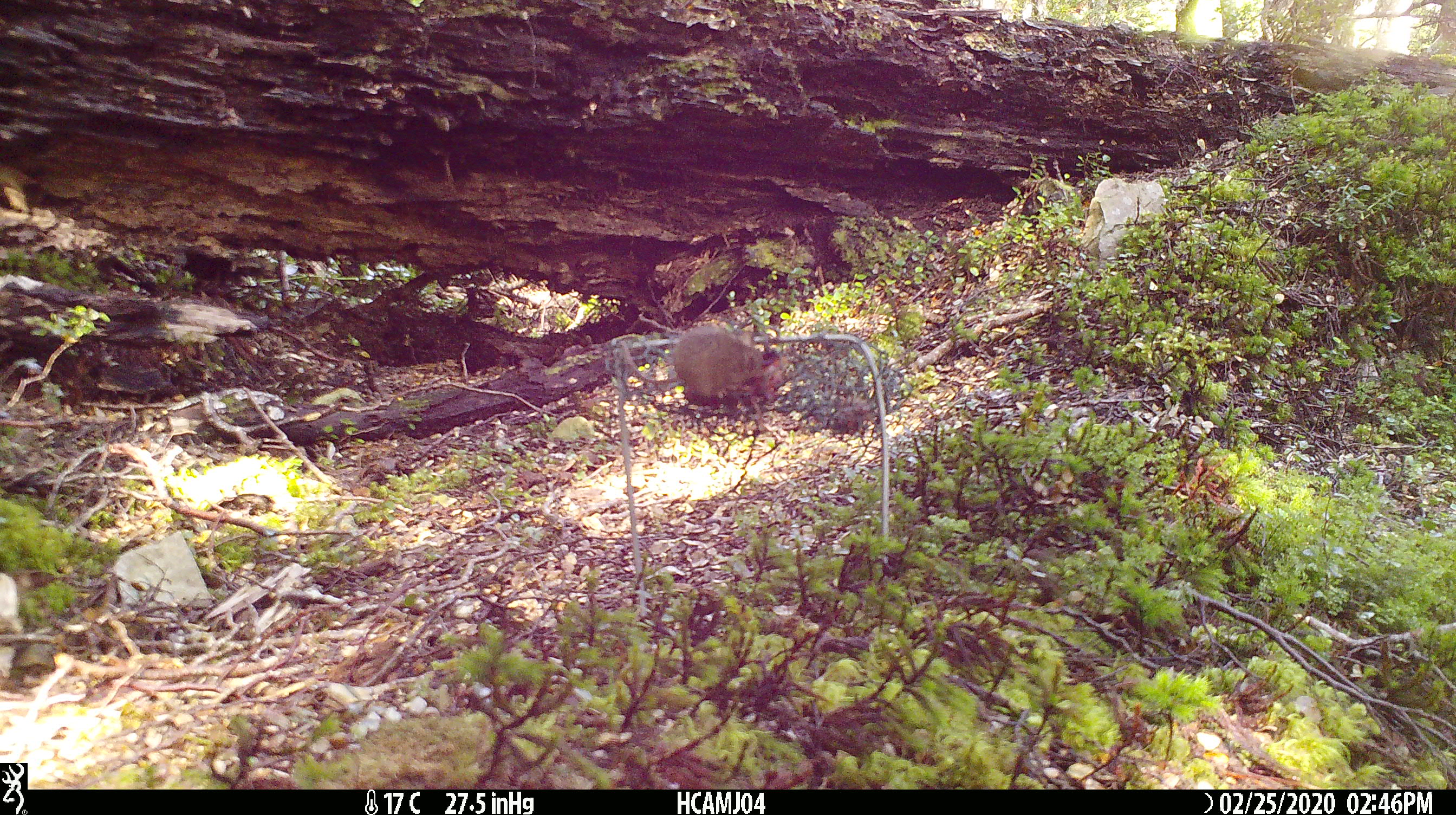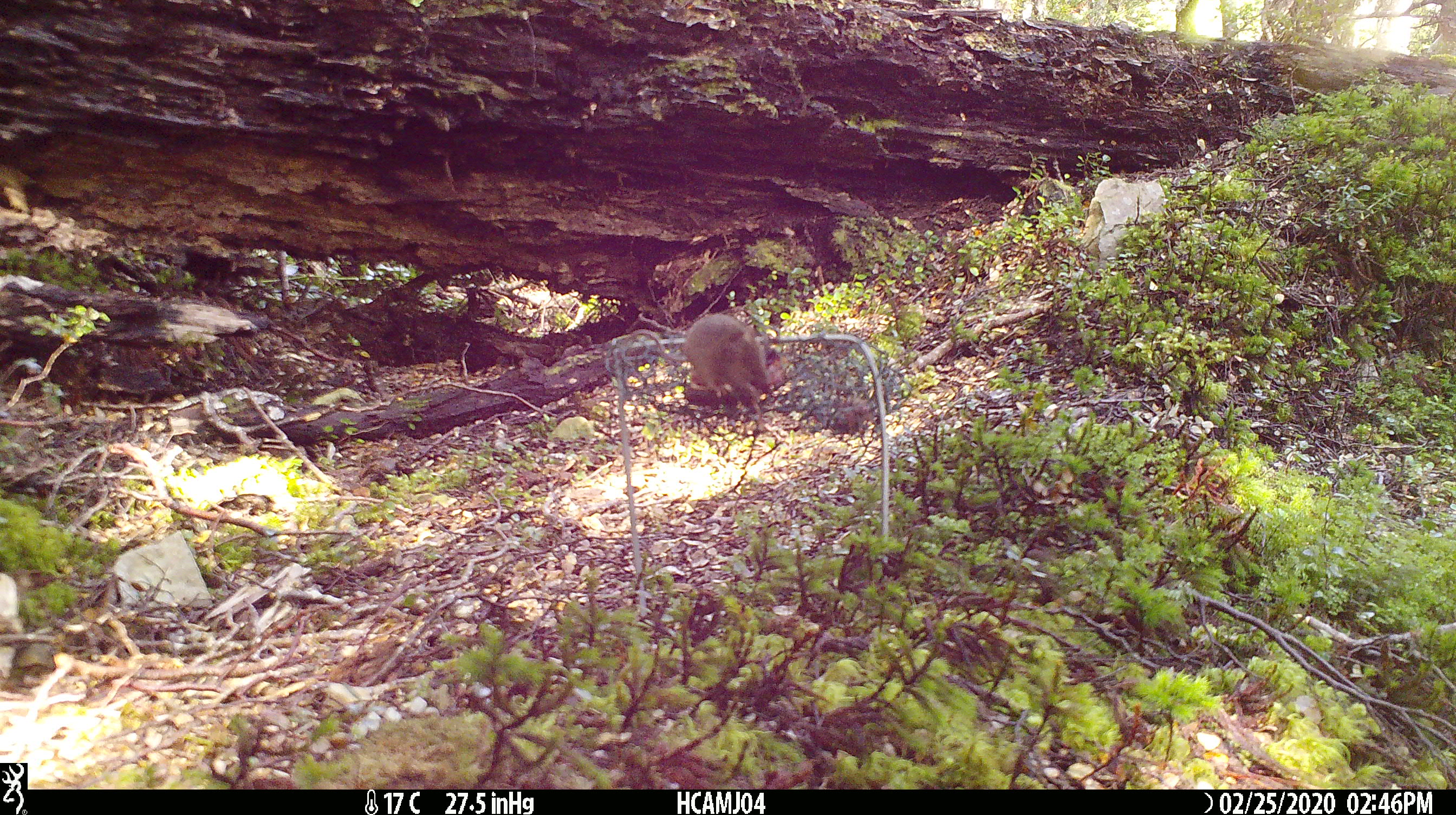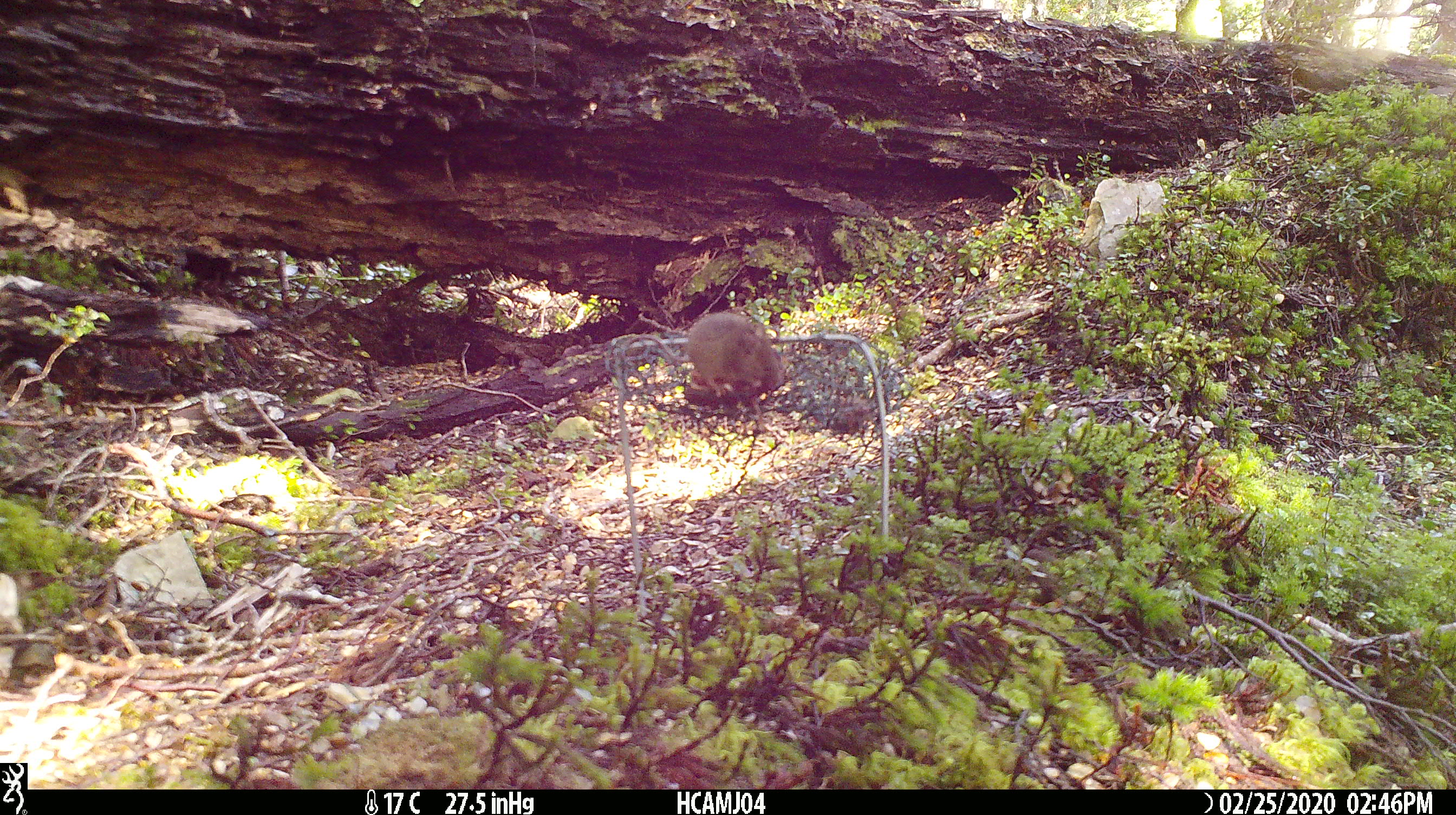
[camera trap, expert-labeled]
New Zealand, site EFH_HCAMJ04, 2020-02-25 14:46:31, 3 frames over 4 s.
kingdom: Animalia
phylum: Chordata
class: Mammalia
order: Rodentia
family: Muridae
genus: Mus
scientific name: Mus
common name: mouse